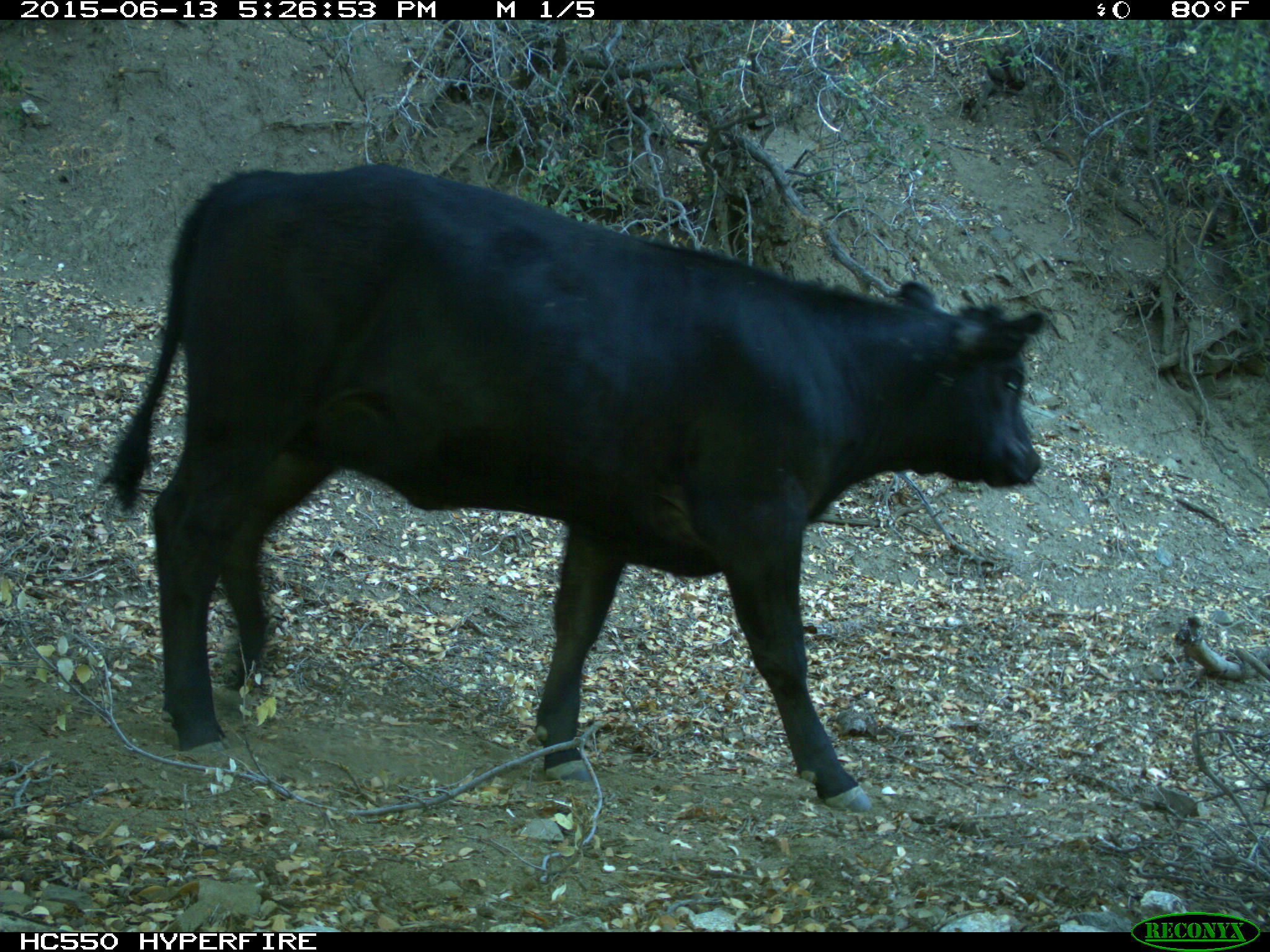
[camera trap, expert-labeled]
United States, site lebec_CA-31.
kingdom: Animalia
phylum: Chordata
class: Mammalia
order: Artiodactyla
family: Bovidae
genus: Bos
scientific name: Bos taurus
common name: domestic cow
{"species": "Bos taurus (domestic cow)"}